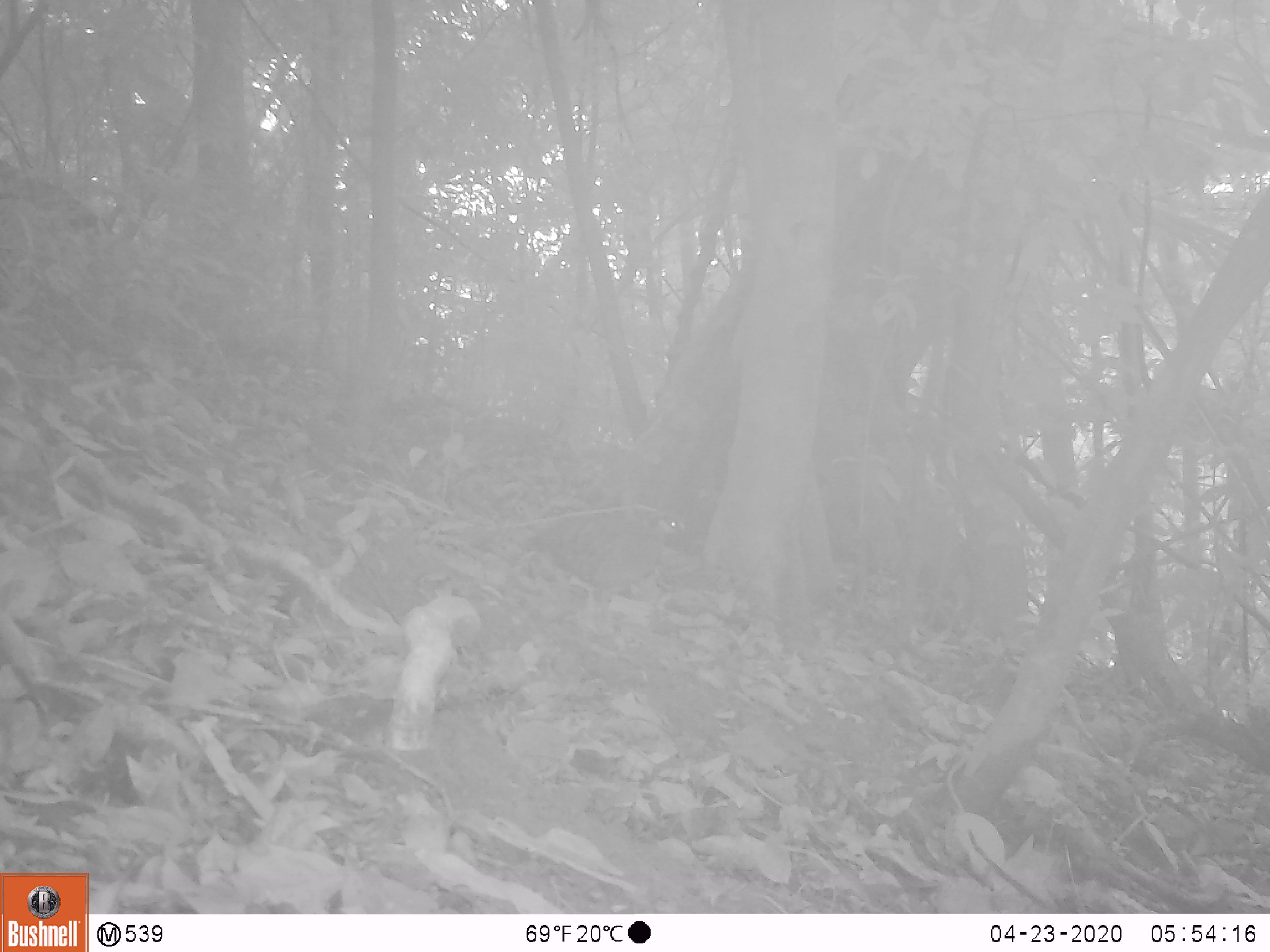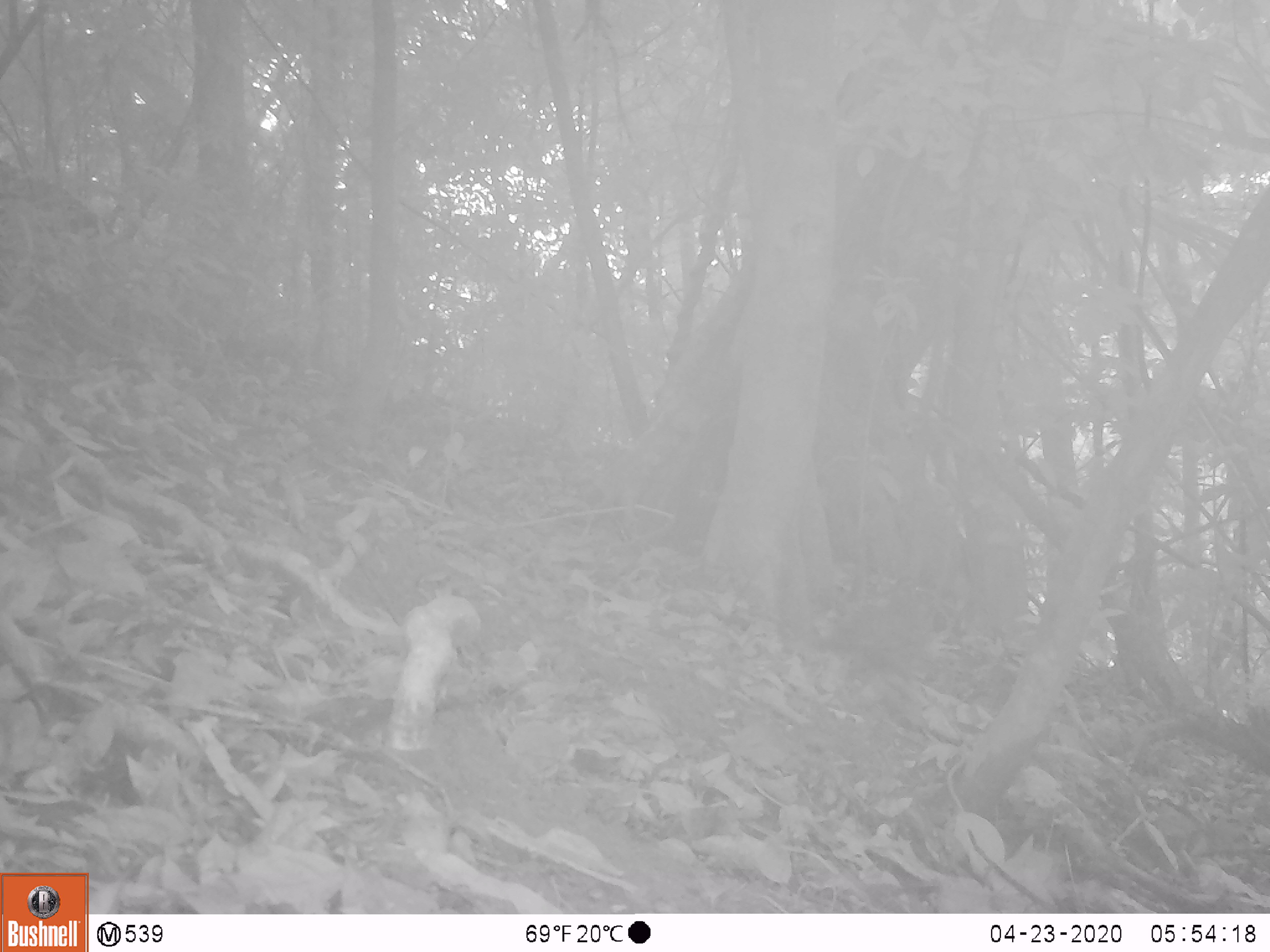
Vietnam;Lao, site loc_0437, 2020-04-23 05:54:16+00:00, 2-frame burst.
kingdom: Animalia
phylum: Chordata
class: Aves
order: Galliformes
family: Phasianidae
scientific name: Phasianidae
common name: partridge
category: unidentified partridge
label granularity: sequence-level